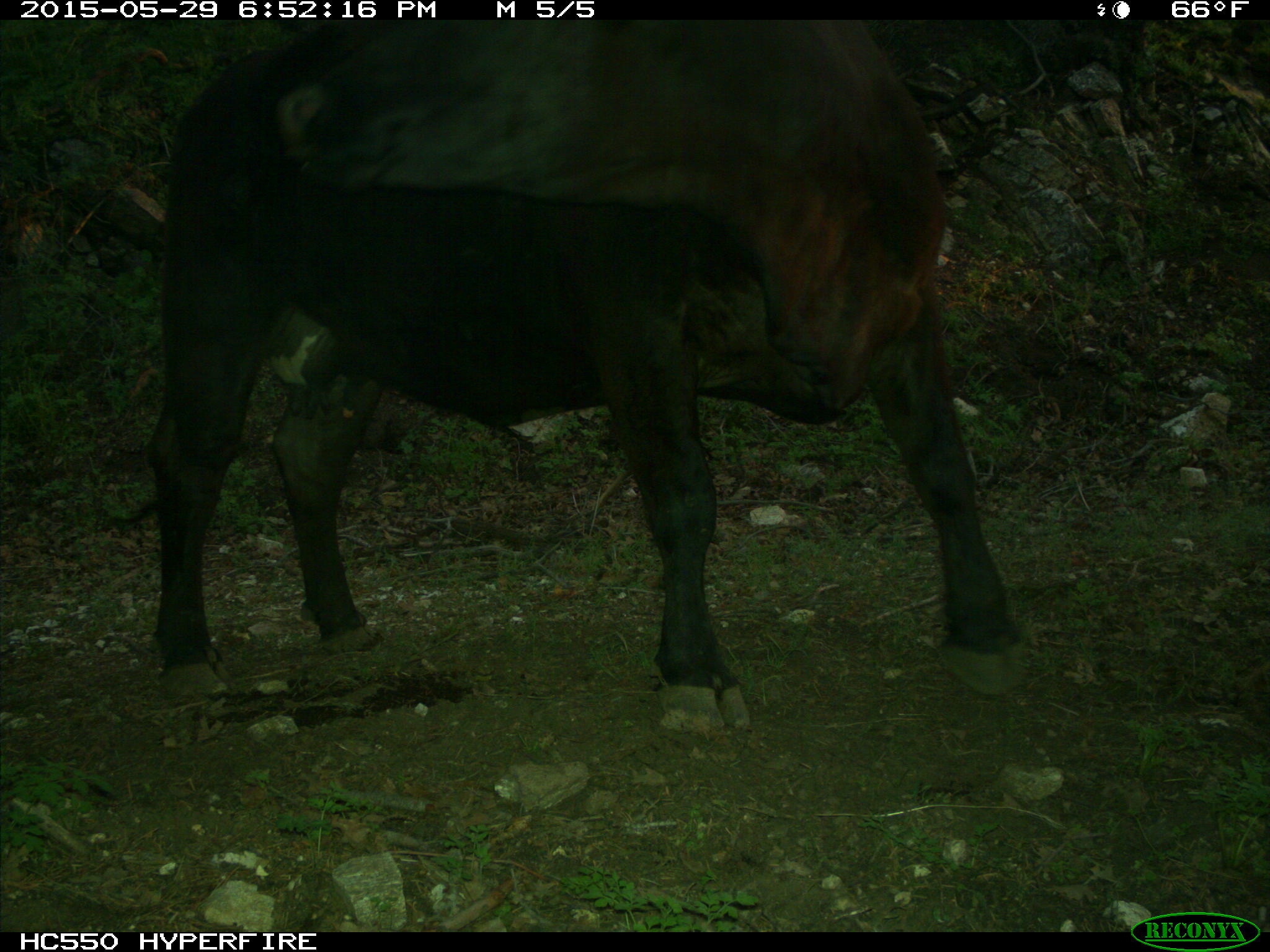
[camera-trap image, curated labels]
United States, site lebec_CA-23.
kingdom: Animalia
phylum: Chordata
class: Mammalia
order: Artiodactyla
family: Bovidae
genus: Bos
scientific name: Bos taurus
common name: domestic cow